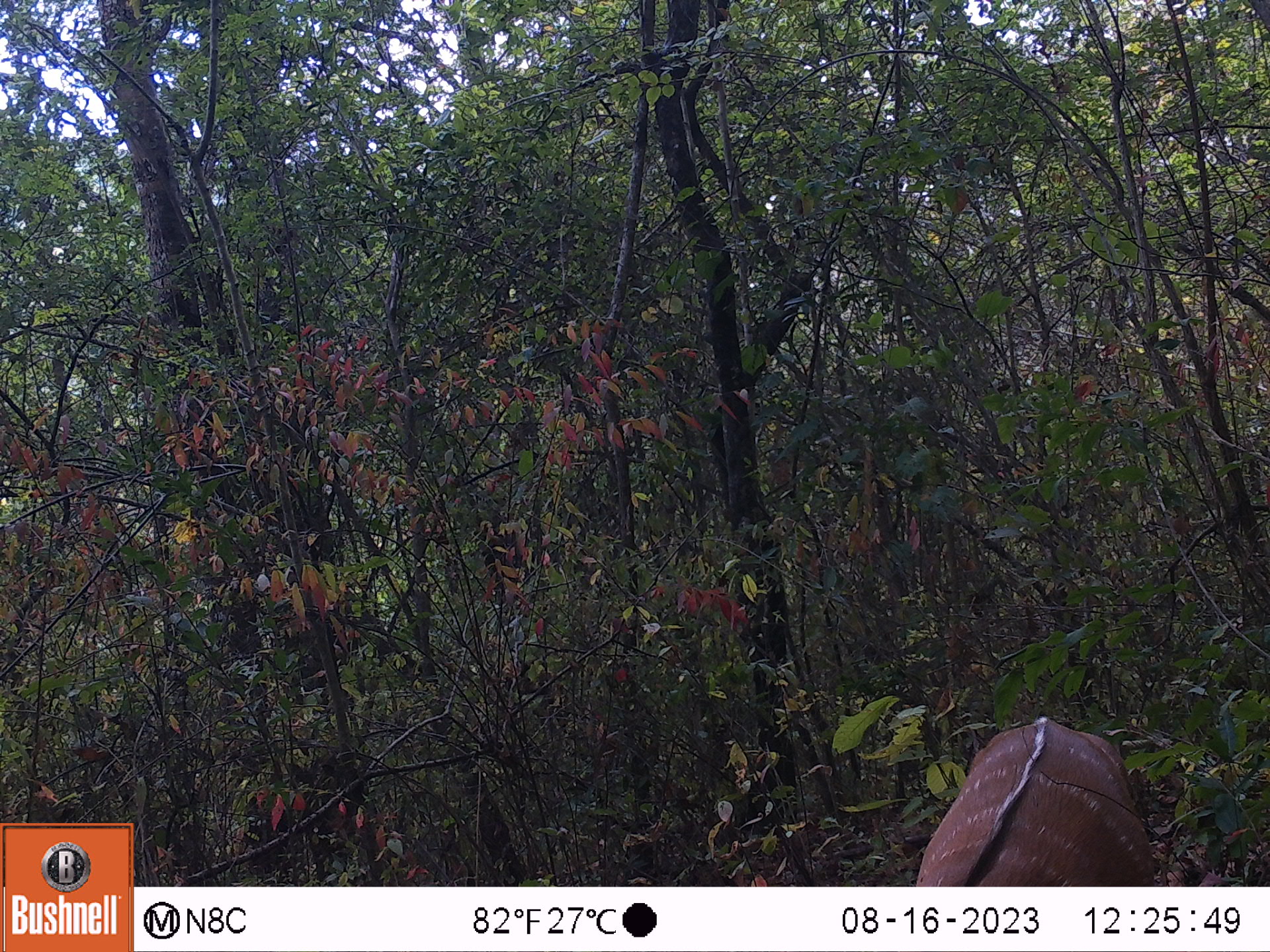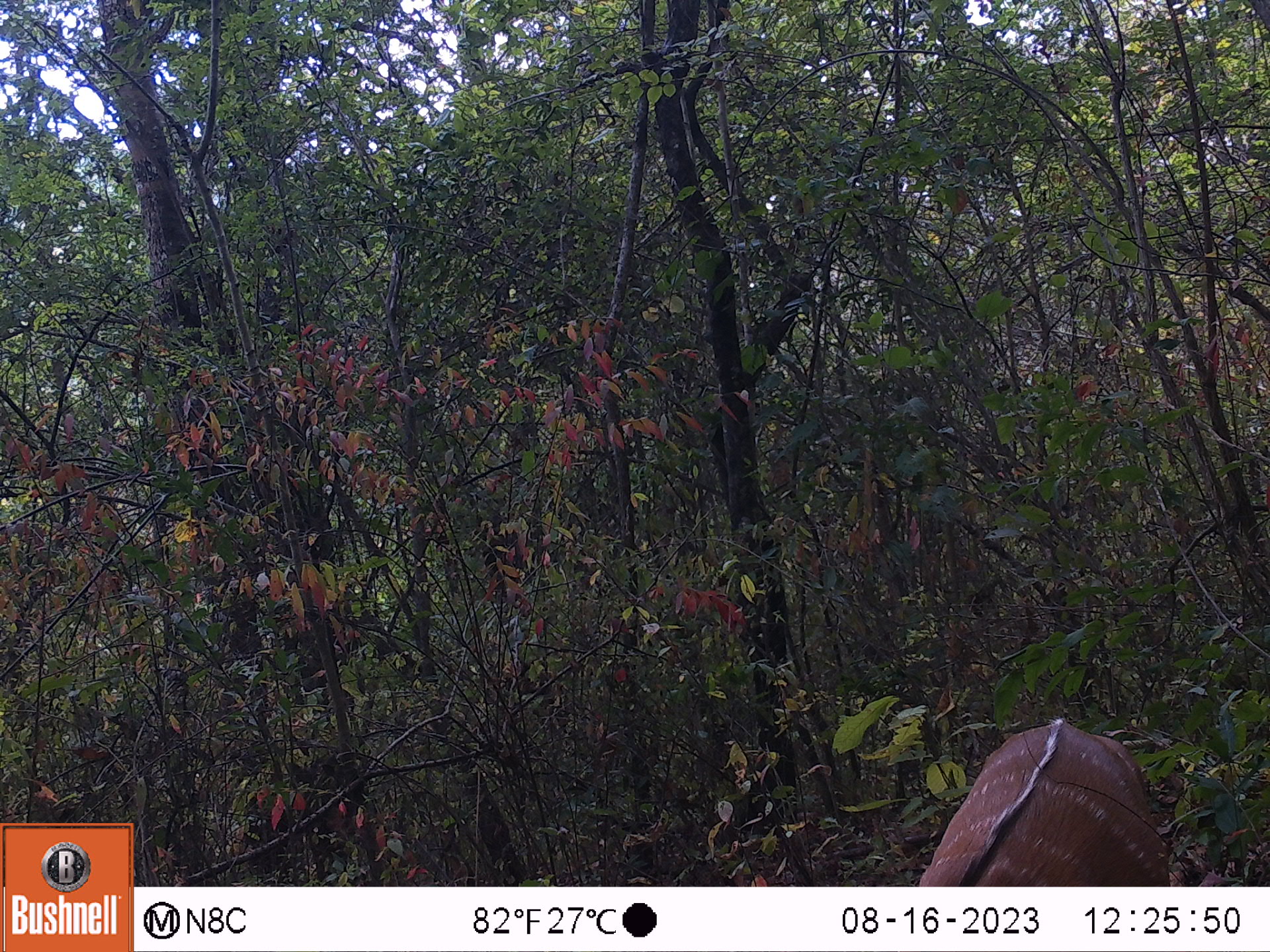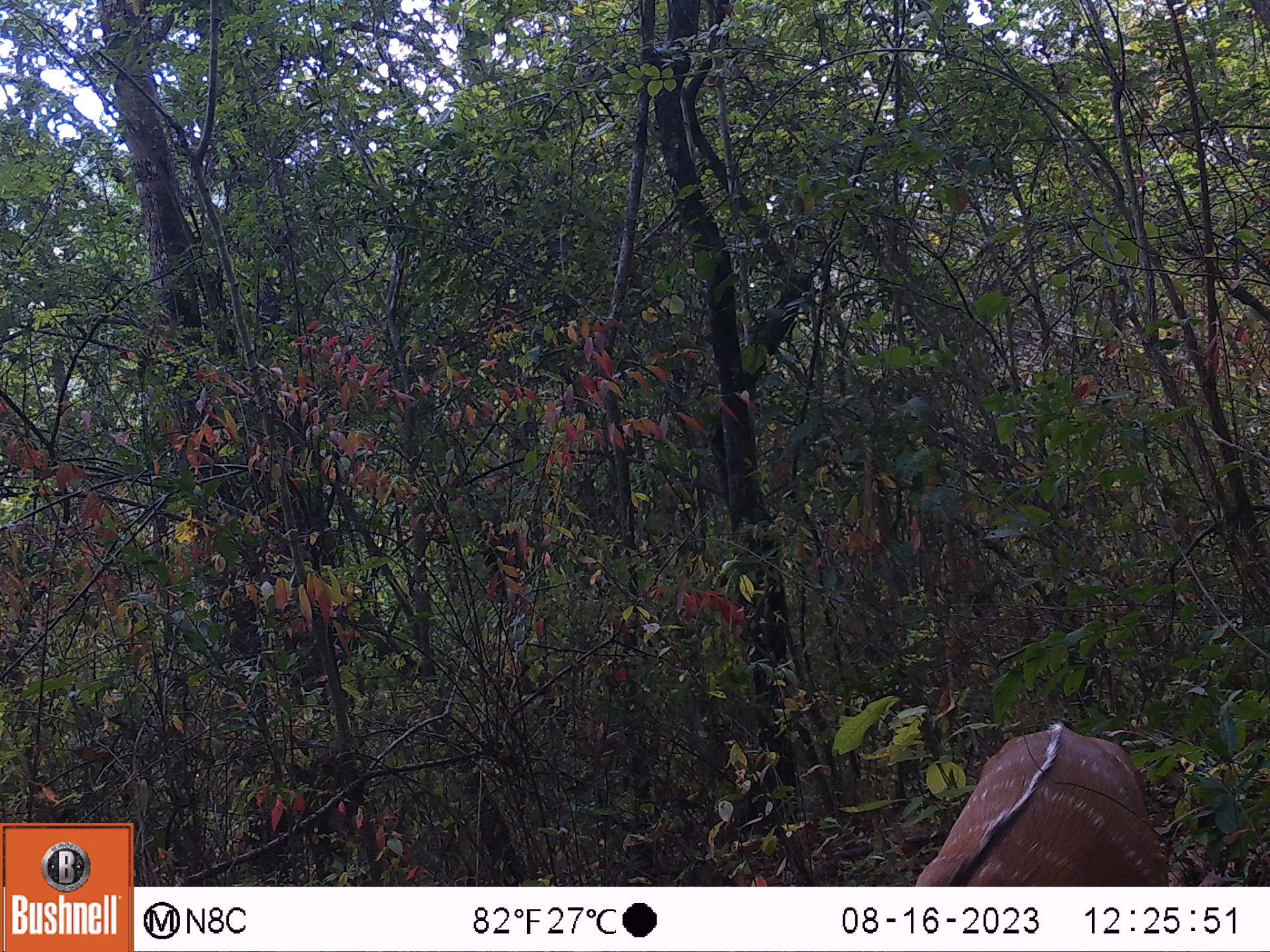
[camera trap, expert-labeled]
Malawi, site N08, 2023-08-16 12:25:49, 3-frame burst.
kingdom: Animalia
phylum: Chordata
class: Mammalia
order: Artiodactyla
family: Bovidae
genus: Tragelaphus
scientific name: Tragelaphus sylvaticus sylvaticus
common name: cape bushbuck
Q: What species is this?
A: Cape bushbuck (Tragelaphus sylvaticus sylvaticus).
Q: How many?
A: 1.